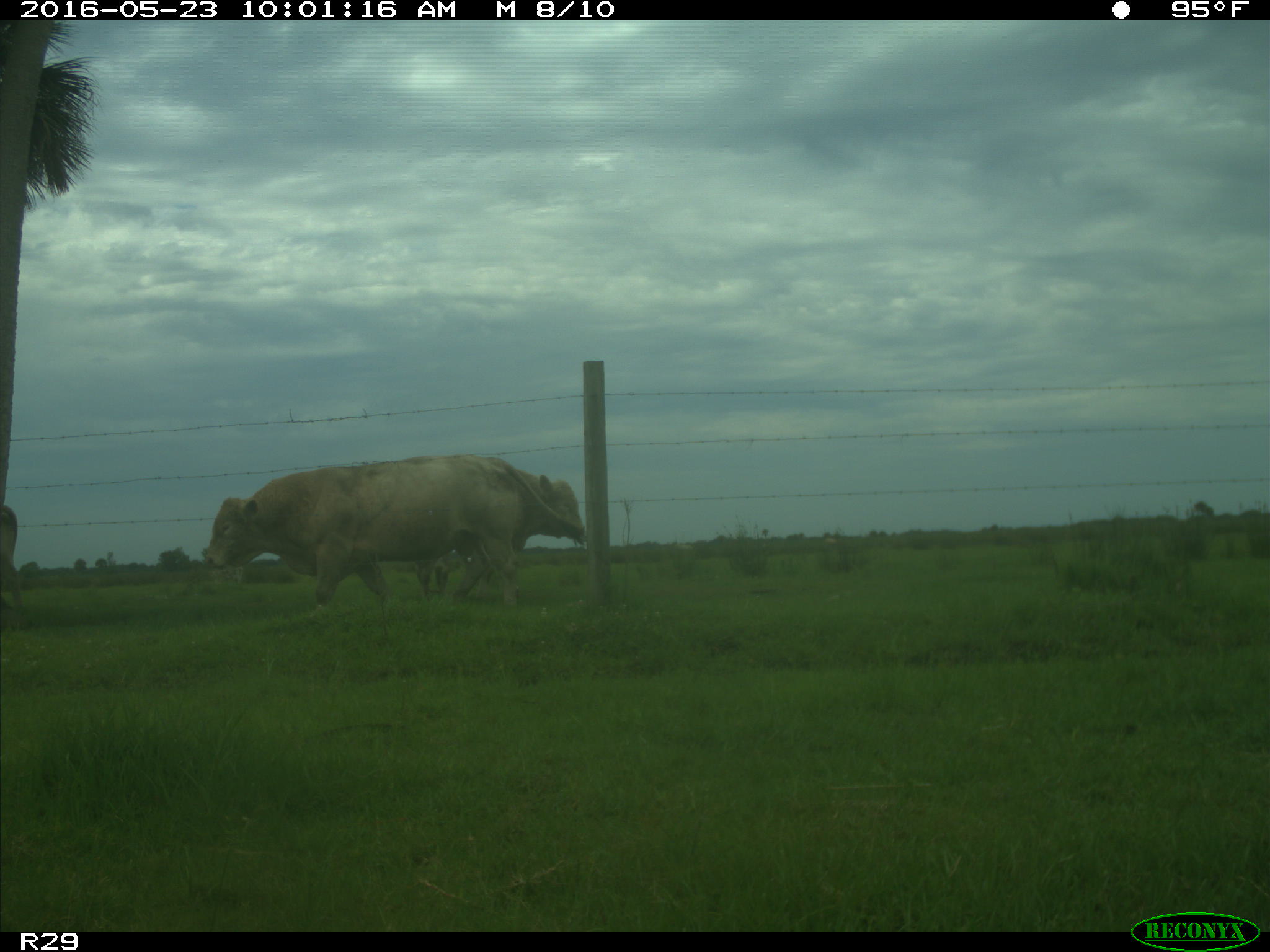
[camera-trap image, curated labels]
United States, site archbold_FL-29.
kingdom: Animalia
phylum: Chordata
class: Mammalia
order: Artiodactyla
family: Bovidae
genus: Bos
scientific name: Bos taurus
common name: domestic cow